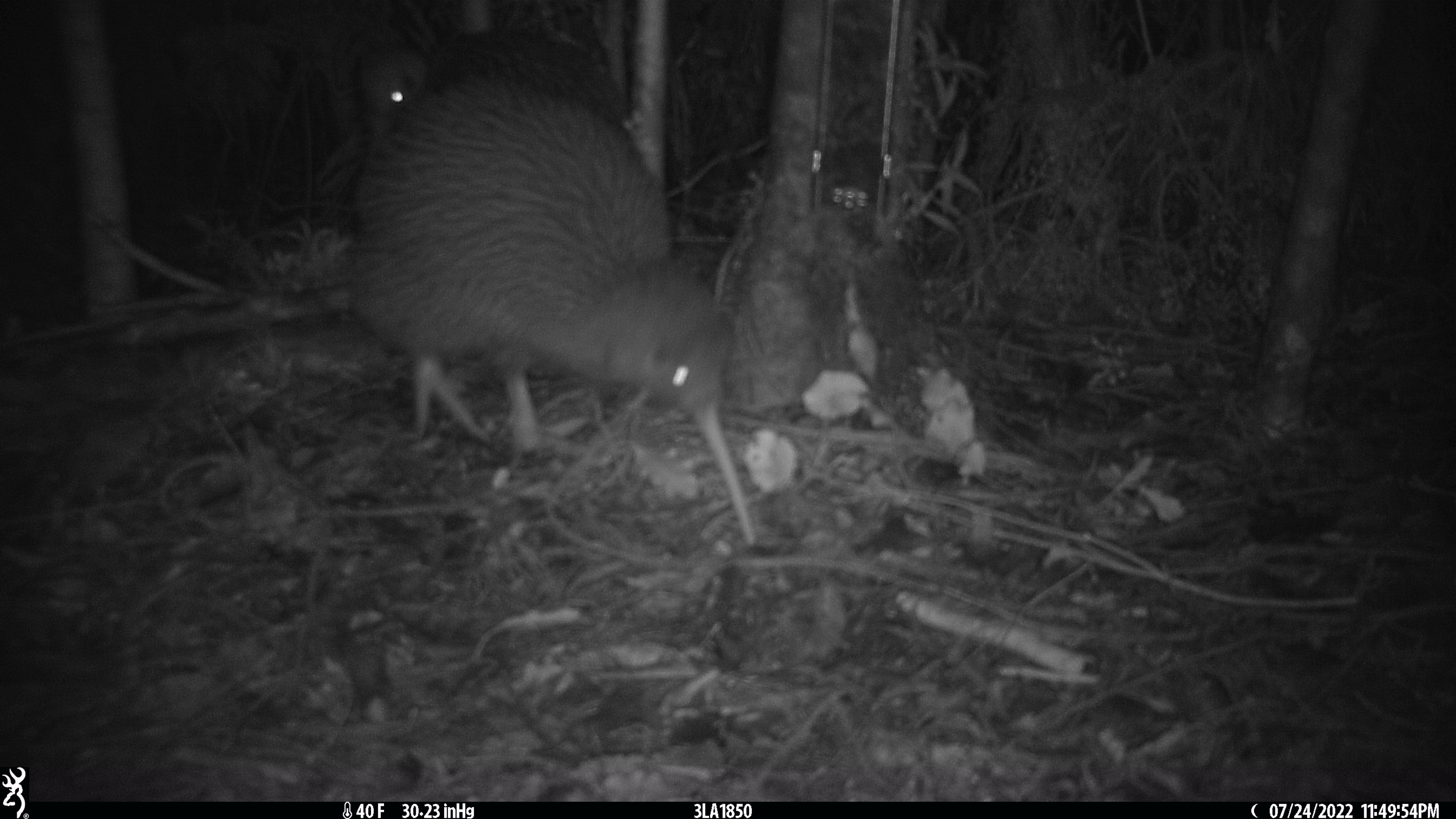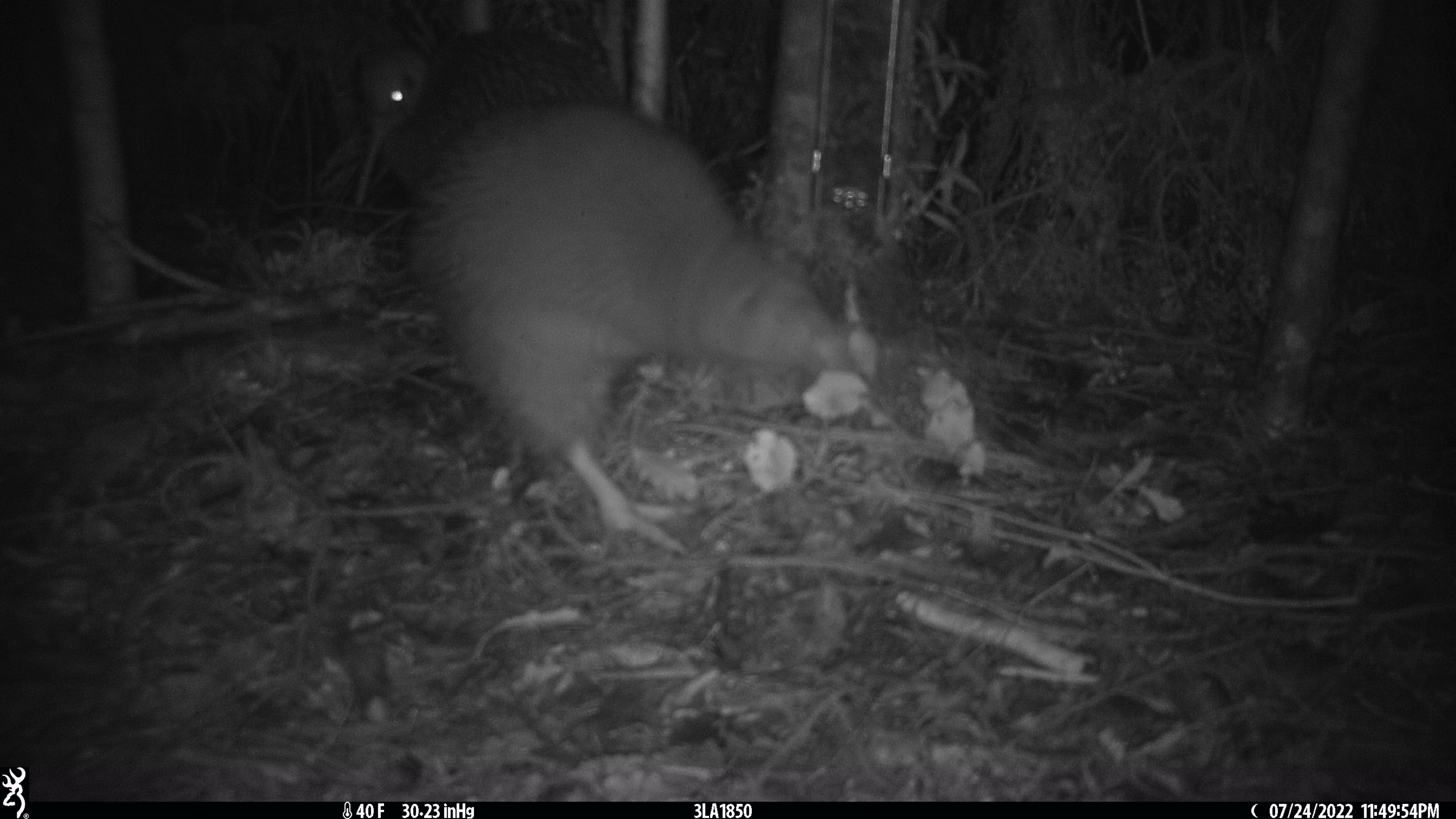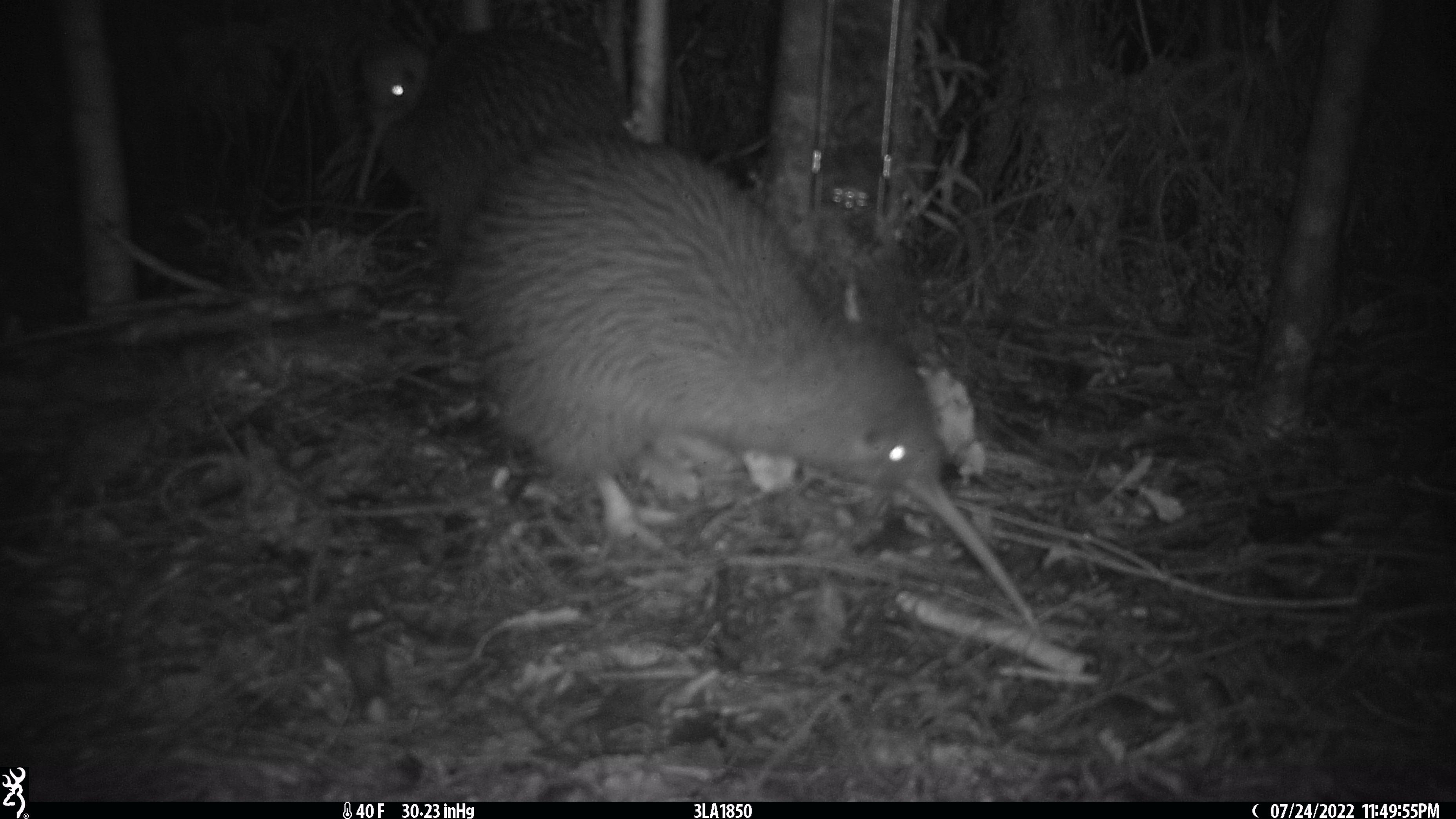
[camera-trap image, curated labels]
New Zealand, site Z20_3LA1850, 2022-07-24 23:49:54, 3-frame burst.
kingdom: Animalia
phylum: Chordata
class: Aves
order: Apterygiformes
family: Apterygidae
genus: Apteryx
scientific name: Apteryx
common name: kiwi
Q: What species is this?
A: Kiwi (Apteryx).